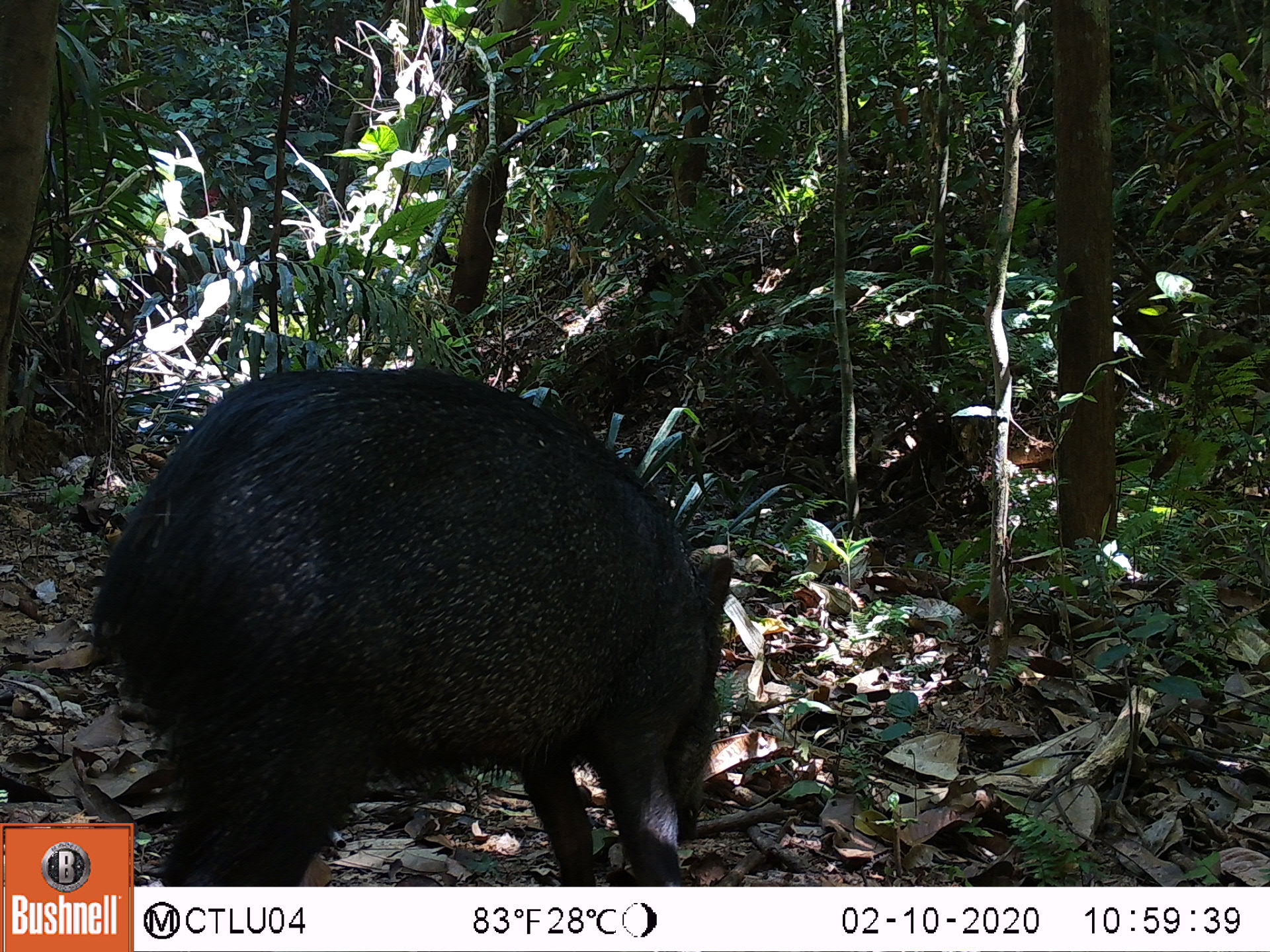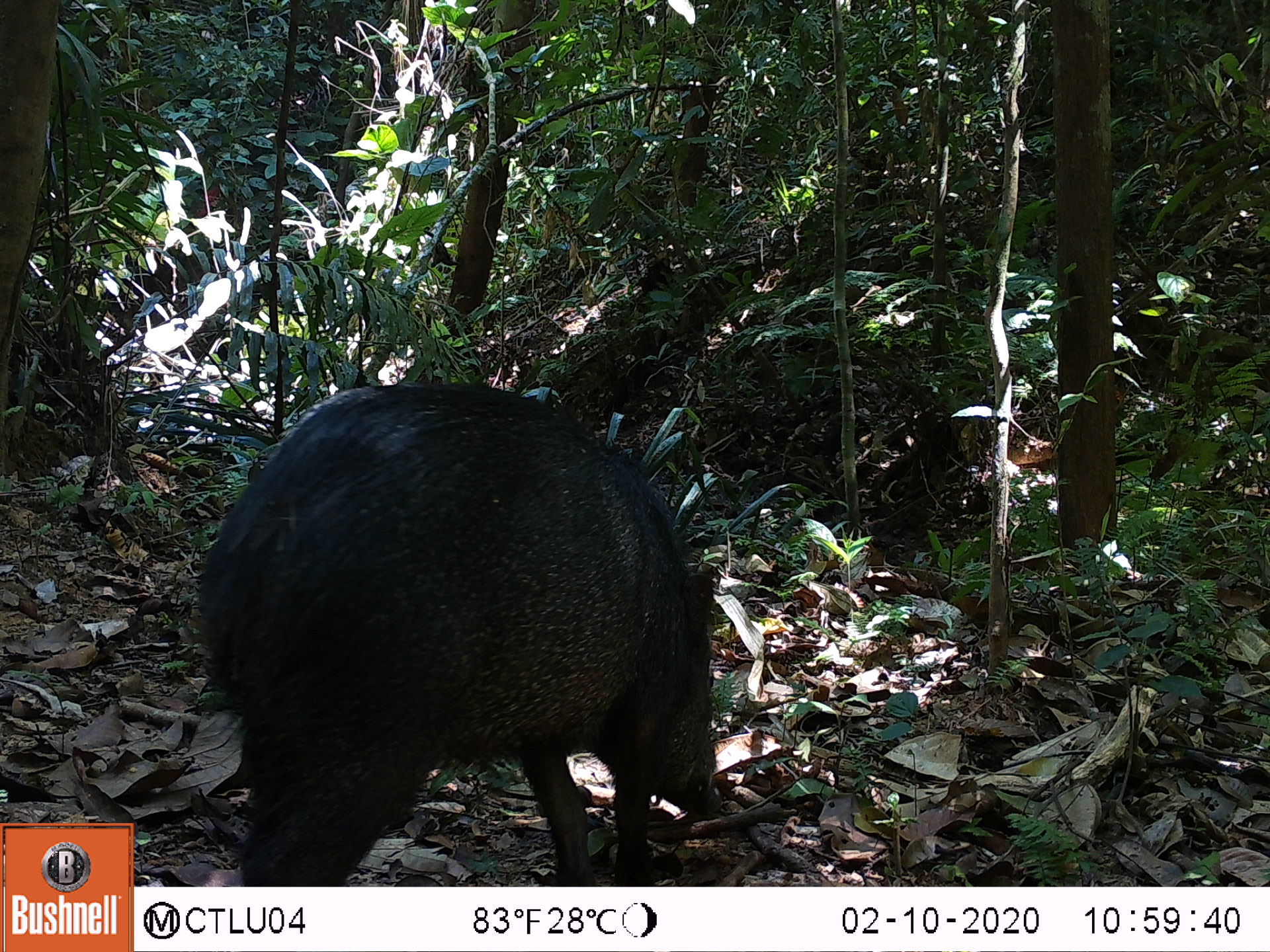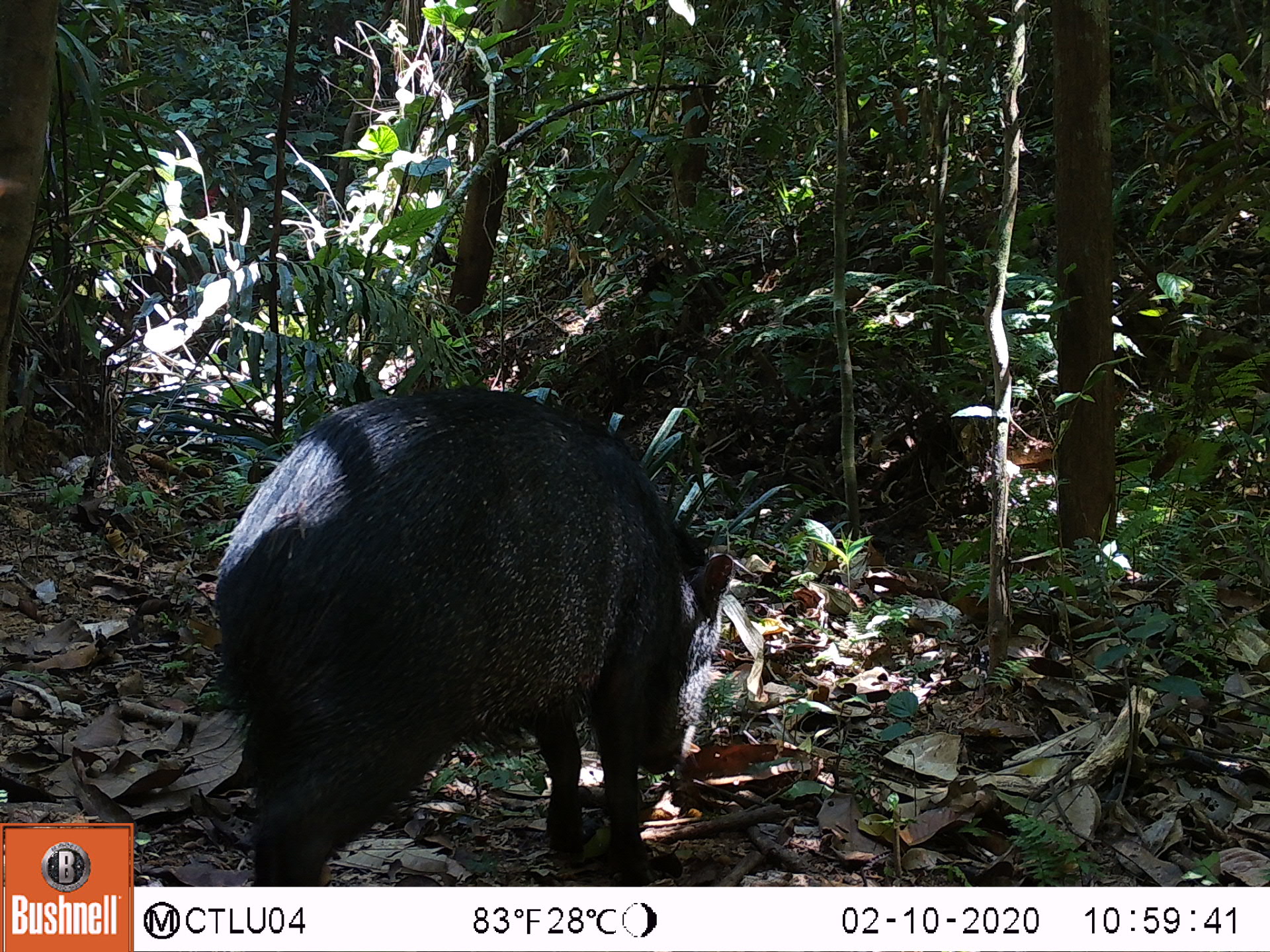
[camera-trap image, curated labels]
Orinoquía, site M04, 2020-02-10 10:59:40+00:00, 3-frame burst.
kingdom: Animalia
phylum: Chordata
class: Mammalia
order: Artiodactyla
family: Tayassuidae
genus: Pecari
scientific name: Pecari tajacu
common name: collared peccary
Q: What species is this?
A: Collared peccary (Pecari tajacu).